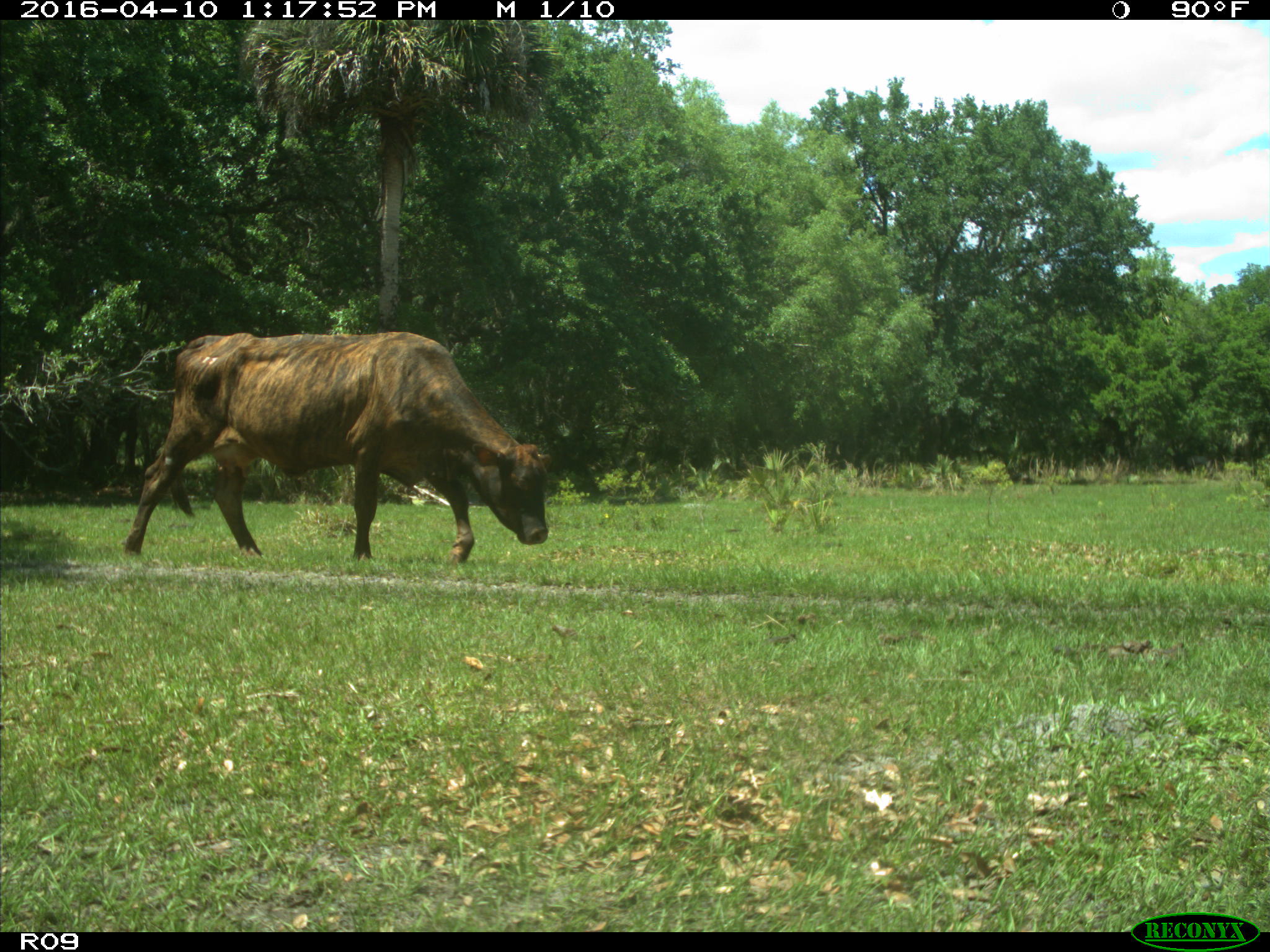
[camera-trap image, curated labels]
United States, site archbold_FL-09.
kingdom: Animalia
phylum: Chordata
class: Mammalia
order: Artiodactyla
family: Bovidae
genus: Bos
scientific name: Bos taurus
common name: domestic cow